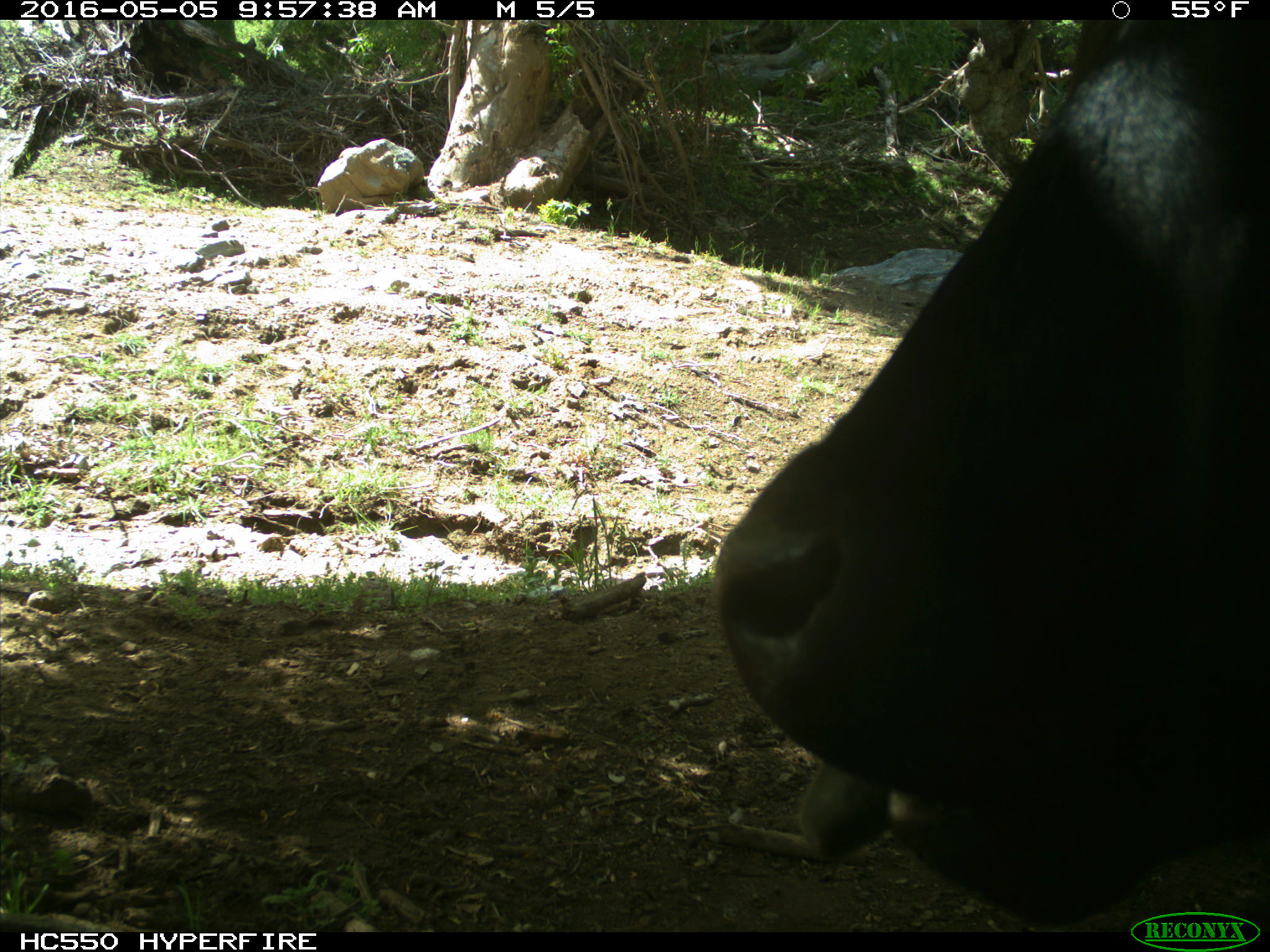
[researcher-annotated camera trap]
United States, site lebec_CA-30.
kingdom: Animalia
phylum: Chordata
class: Mammalia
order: Artiodactyla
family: Bovidae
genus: Bos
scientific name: Bos taurus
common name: domestic cow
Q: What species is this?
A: Bos taurus (domestic cow).